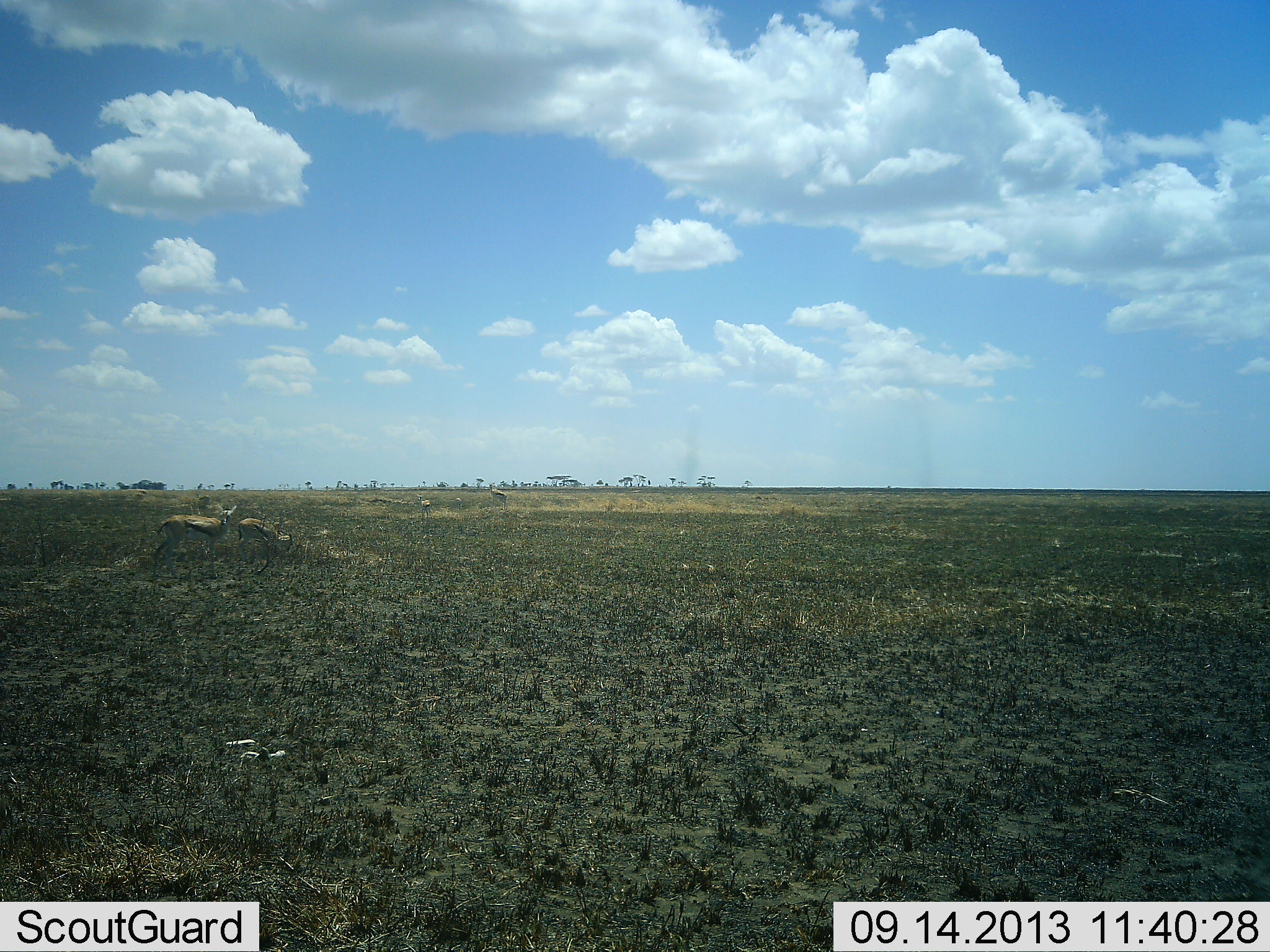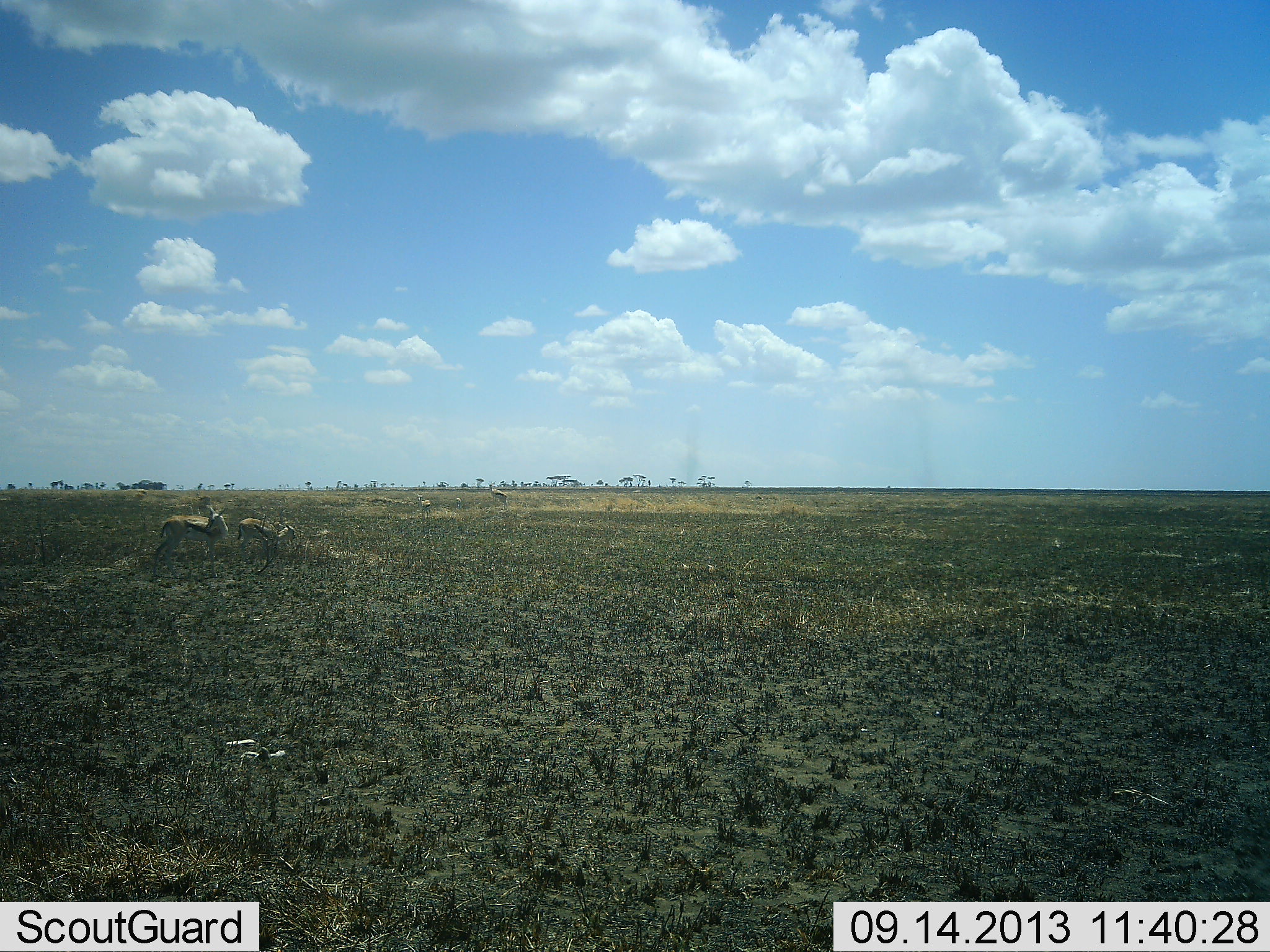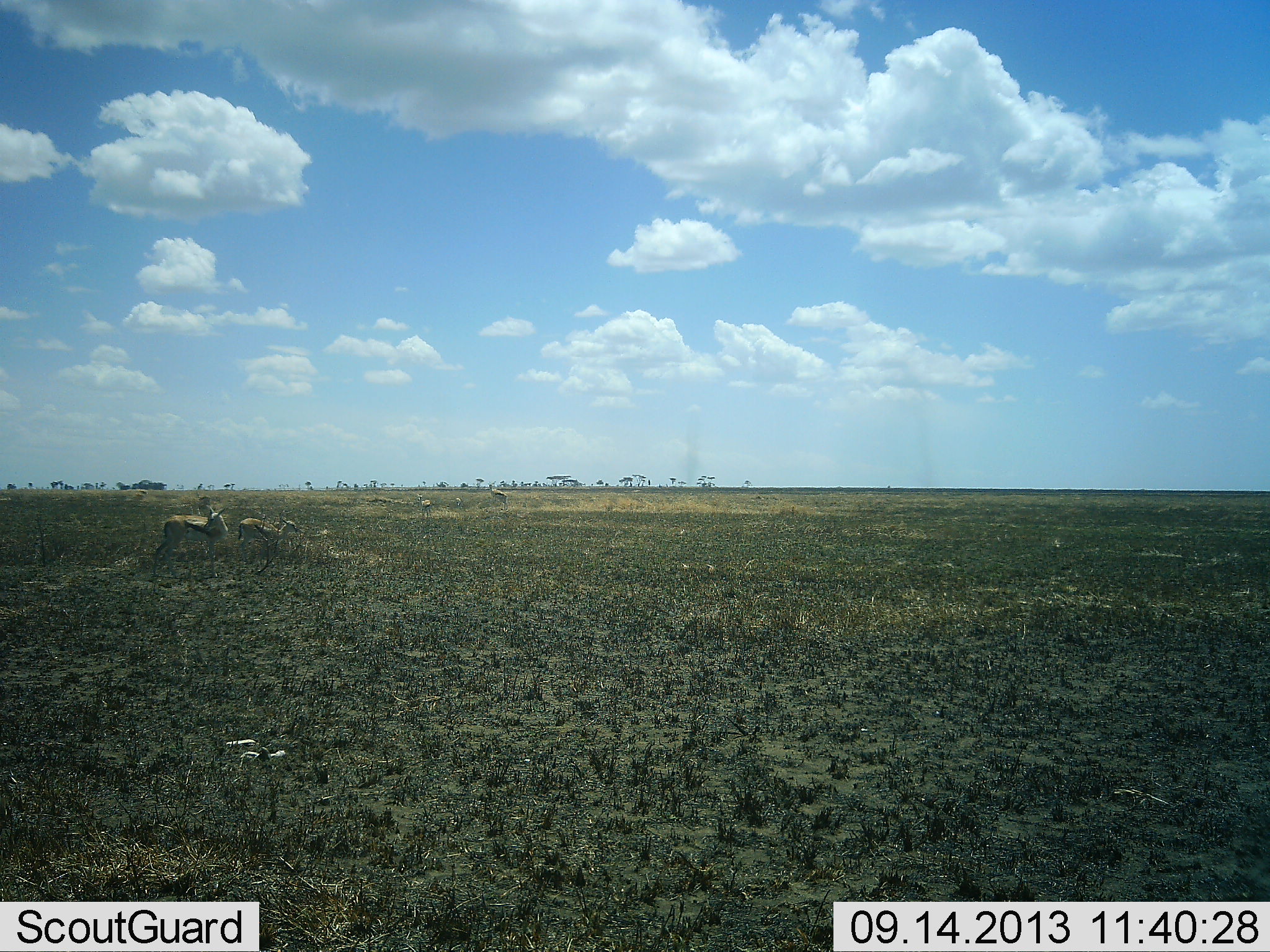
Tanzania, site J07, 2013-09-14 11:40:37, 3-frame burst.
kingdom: Animalia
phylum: Chordata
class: Mammalia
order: Artiodactyla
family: Bovidae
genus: Eudorcas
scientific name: Eudorcas thomsonii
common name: thomson's gazelle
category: gazellethomsons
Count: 3.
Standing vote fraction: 90%.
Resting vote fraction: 0%.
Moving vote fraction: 0%.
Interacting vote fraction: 0%.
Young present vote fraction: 10%.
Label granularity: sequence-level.